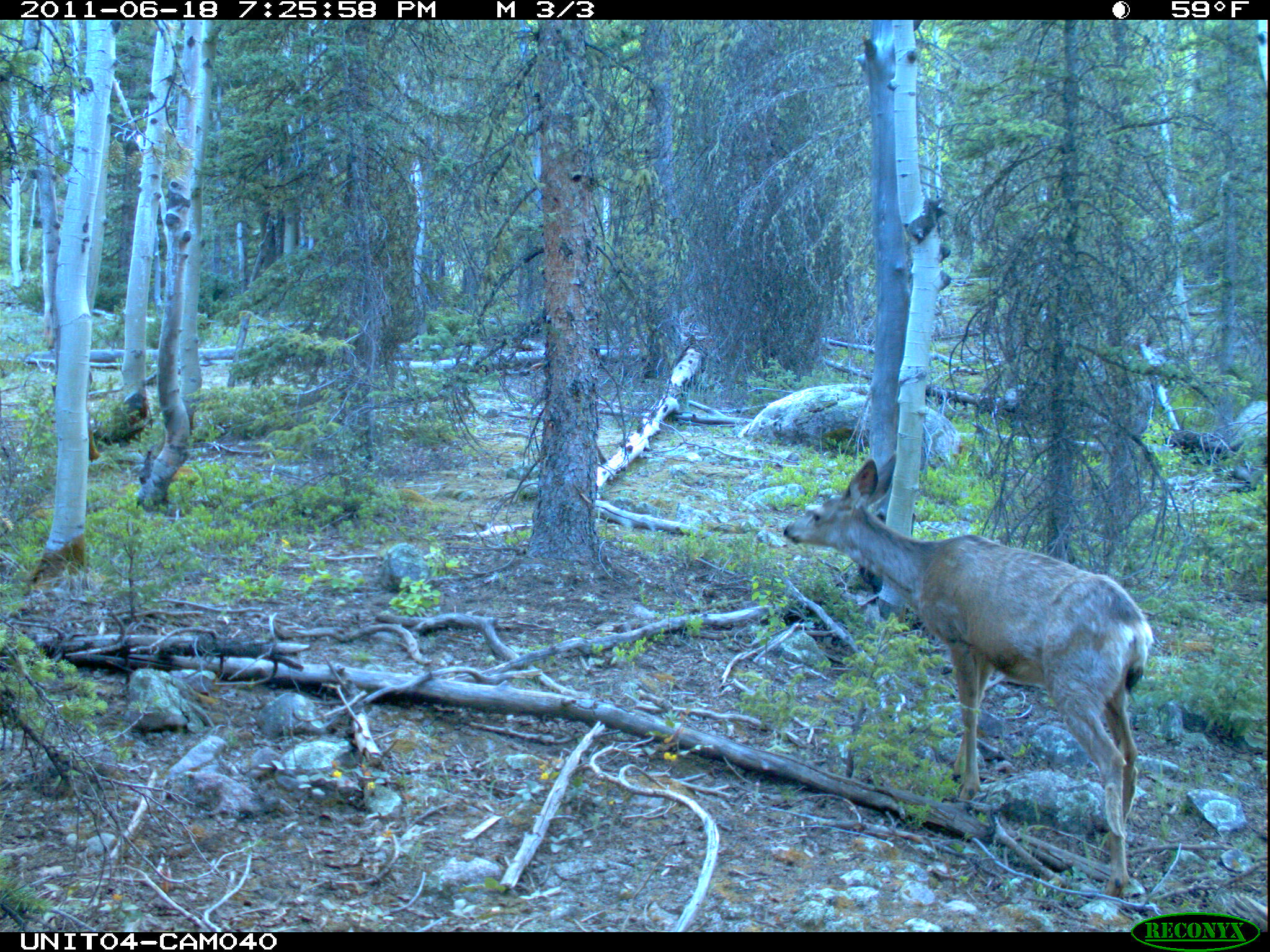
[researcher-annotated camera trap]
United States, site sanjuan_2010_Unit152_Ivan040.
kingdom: Animalia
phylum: Chordata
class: Mammalia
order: Artiodactyla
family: Cervidae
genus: Odocoileus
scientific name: Odocoileus hemionus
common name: mule deer